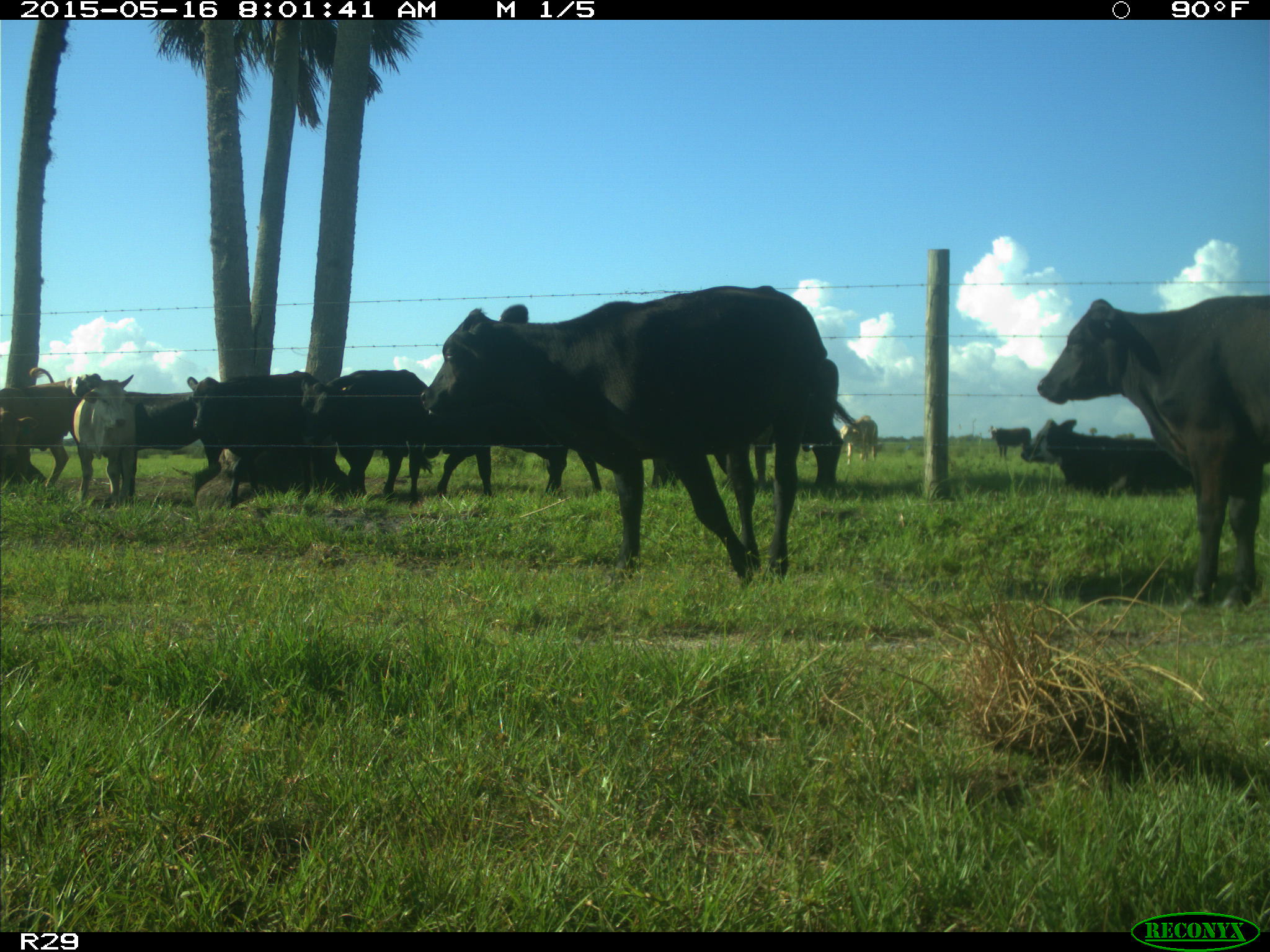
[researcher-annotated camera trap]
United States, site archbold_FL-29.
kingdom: Animalia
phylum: Chordata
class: Mammalia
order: Artiodactyla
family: Bovidae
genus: Bos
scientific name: Bos taurus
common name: domestic cow